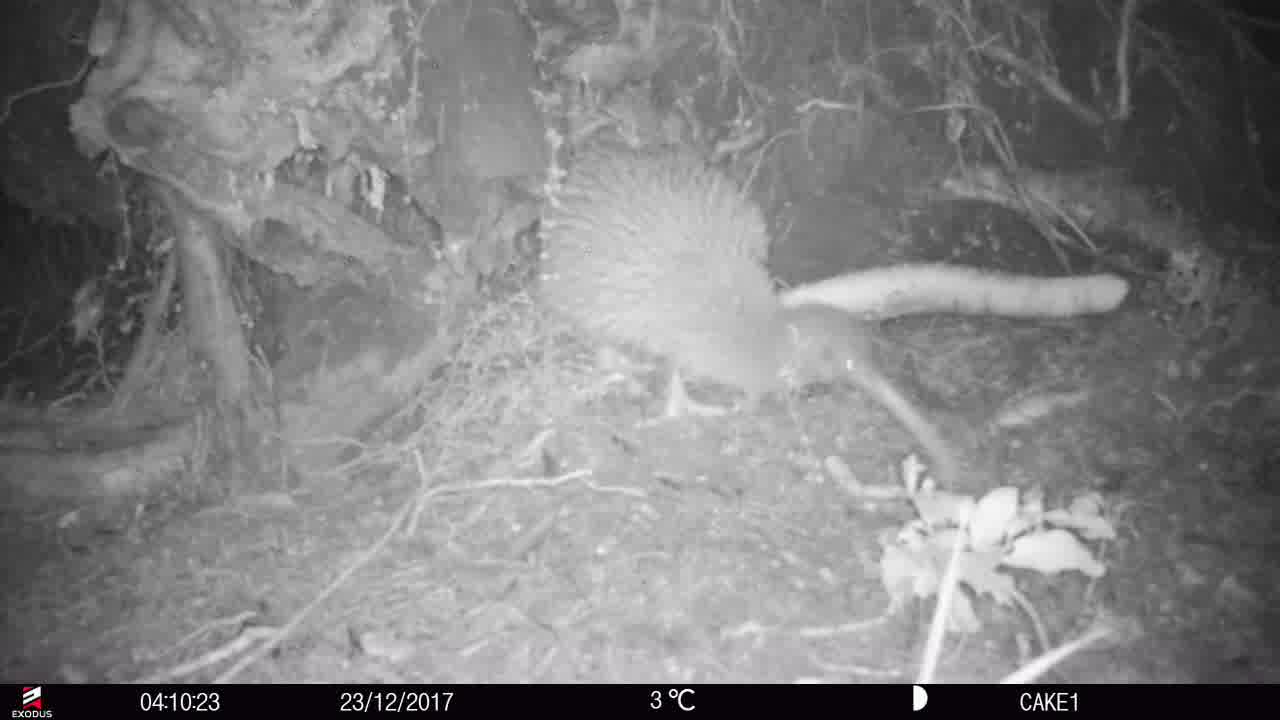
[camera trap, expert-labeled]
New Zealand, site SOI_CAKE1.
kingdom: Animalia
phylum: Chordata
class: Aves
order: Apterygiformes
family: Apterygidae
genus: Apteryx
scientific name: Apteryx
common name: kiwi